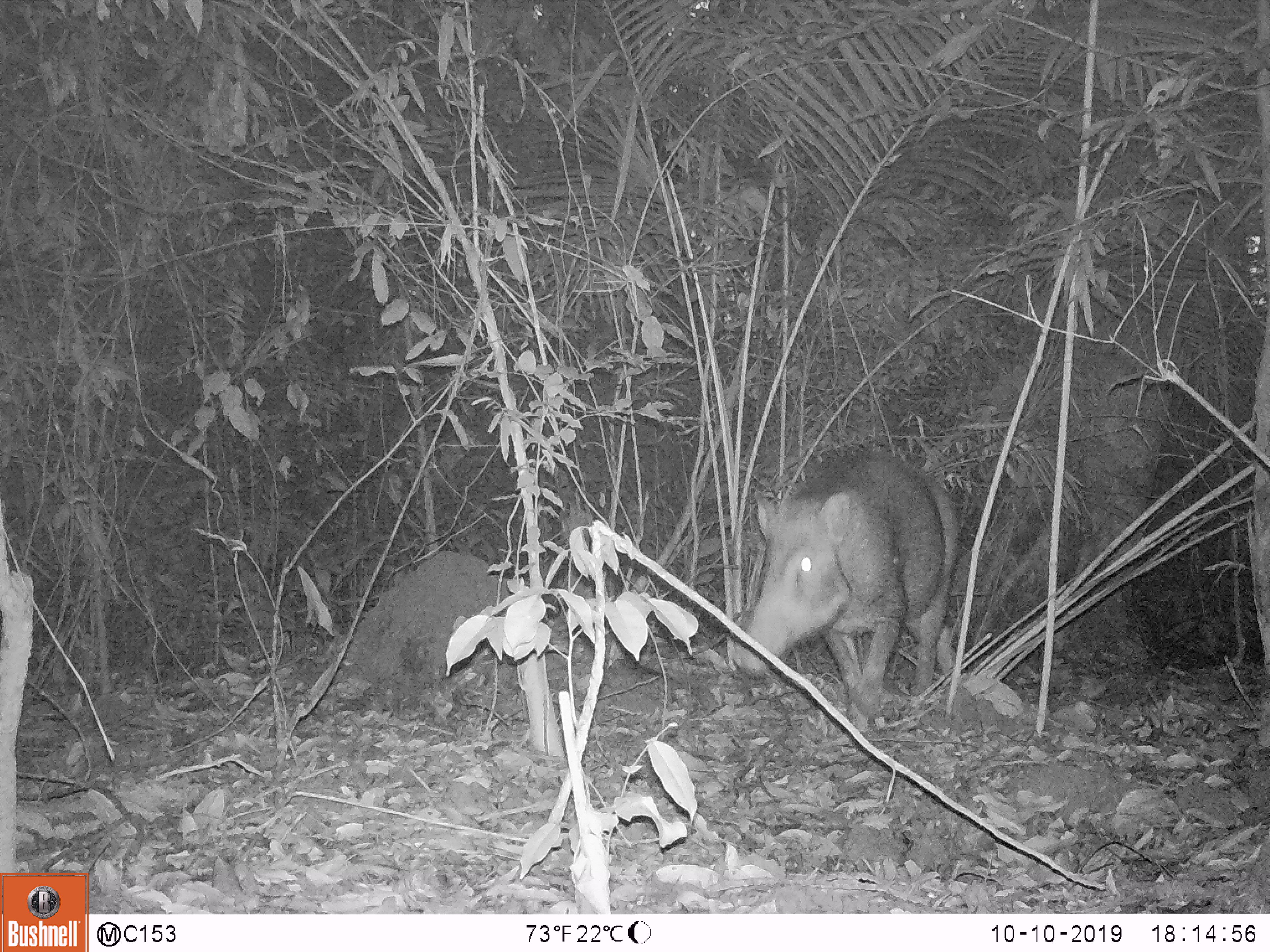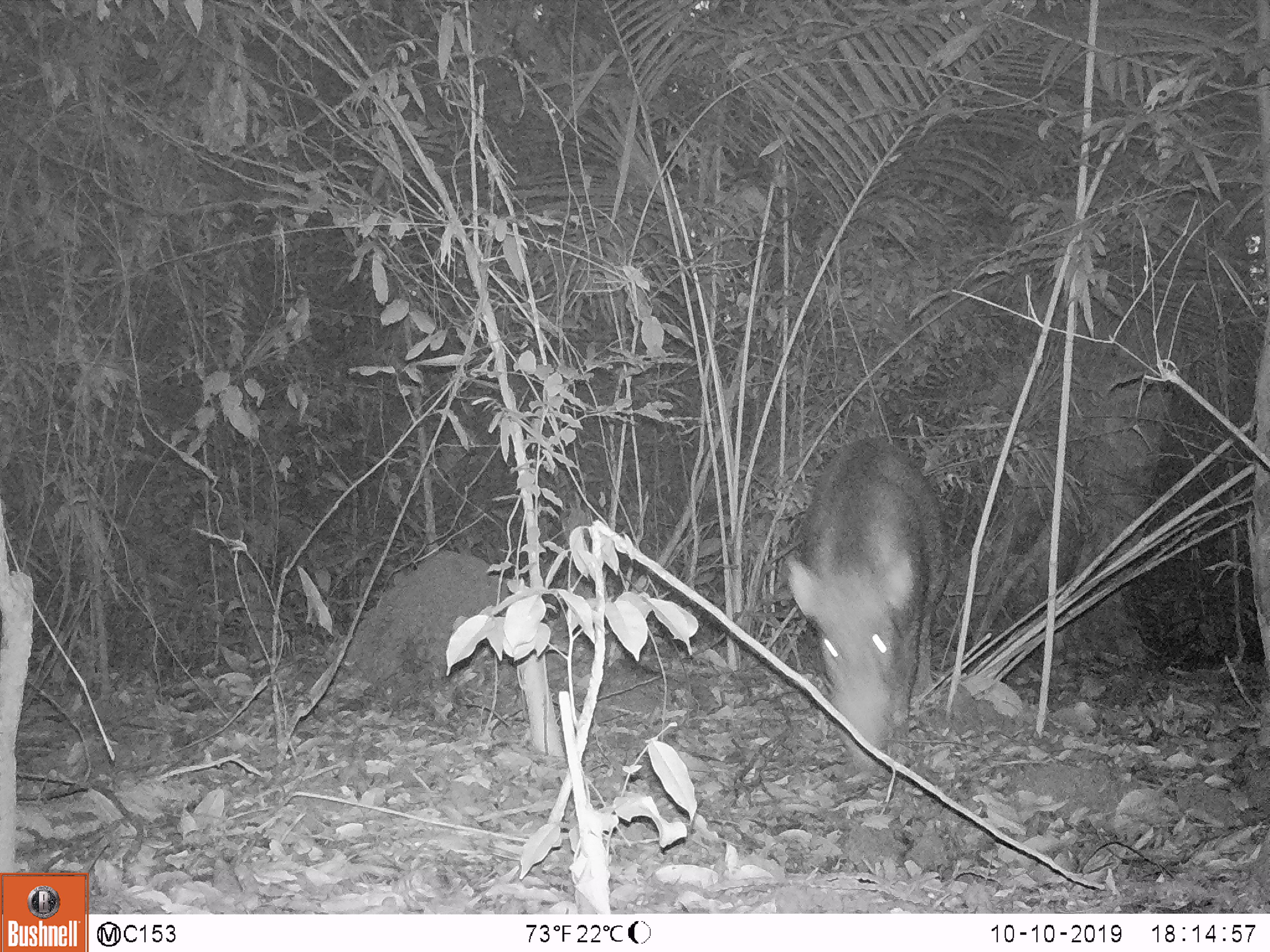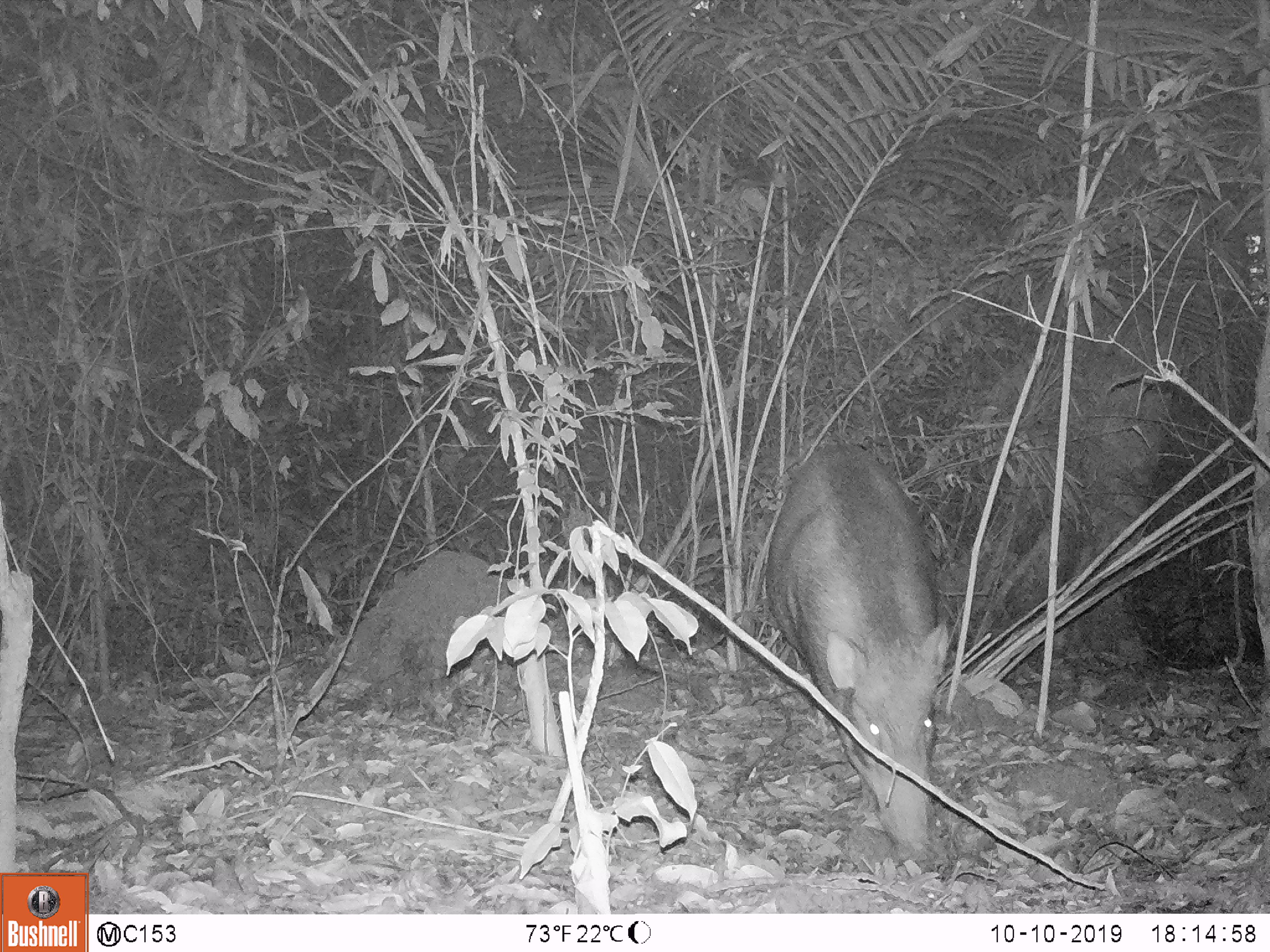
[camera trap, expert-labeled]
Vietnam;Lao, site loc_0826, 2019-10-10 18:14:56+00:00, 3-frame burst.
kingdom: Animalia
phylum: Chordata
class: Mammalia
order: Artiodactyla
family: Suidae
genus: Sus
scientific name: Sus scrofa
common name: eurasian wild pig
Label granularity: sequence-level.